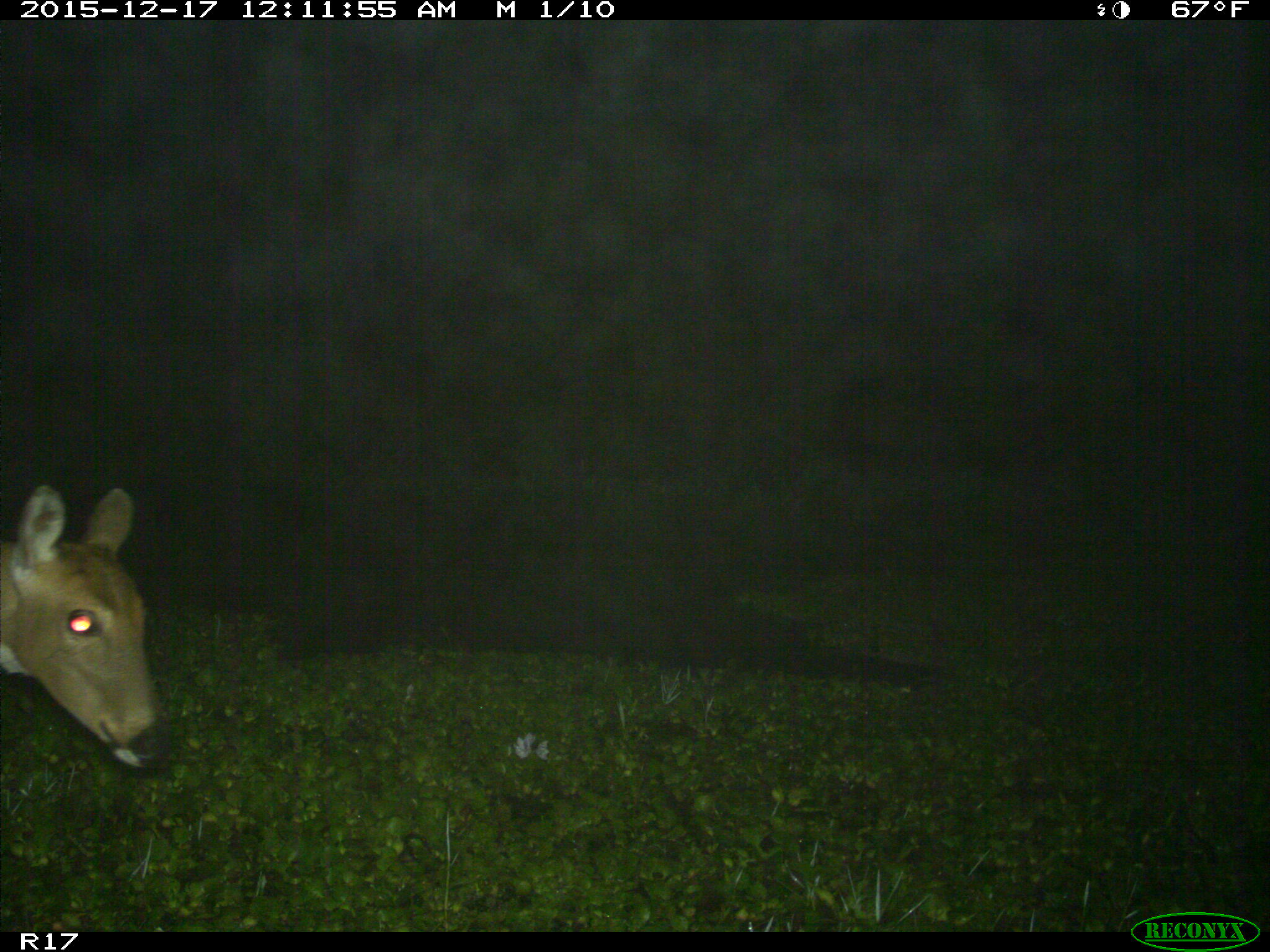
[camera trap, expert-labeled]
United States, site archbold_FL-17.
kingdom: Animalia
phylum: Chordata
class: Mammalia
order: Artiodactyla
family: Cervidae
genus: Odocoileus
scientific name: Odocoileus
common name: deer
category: unidentified deer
Unidentified deer (deer) (Odocoileus).